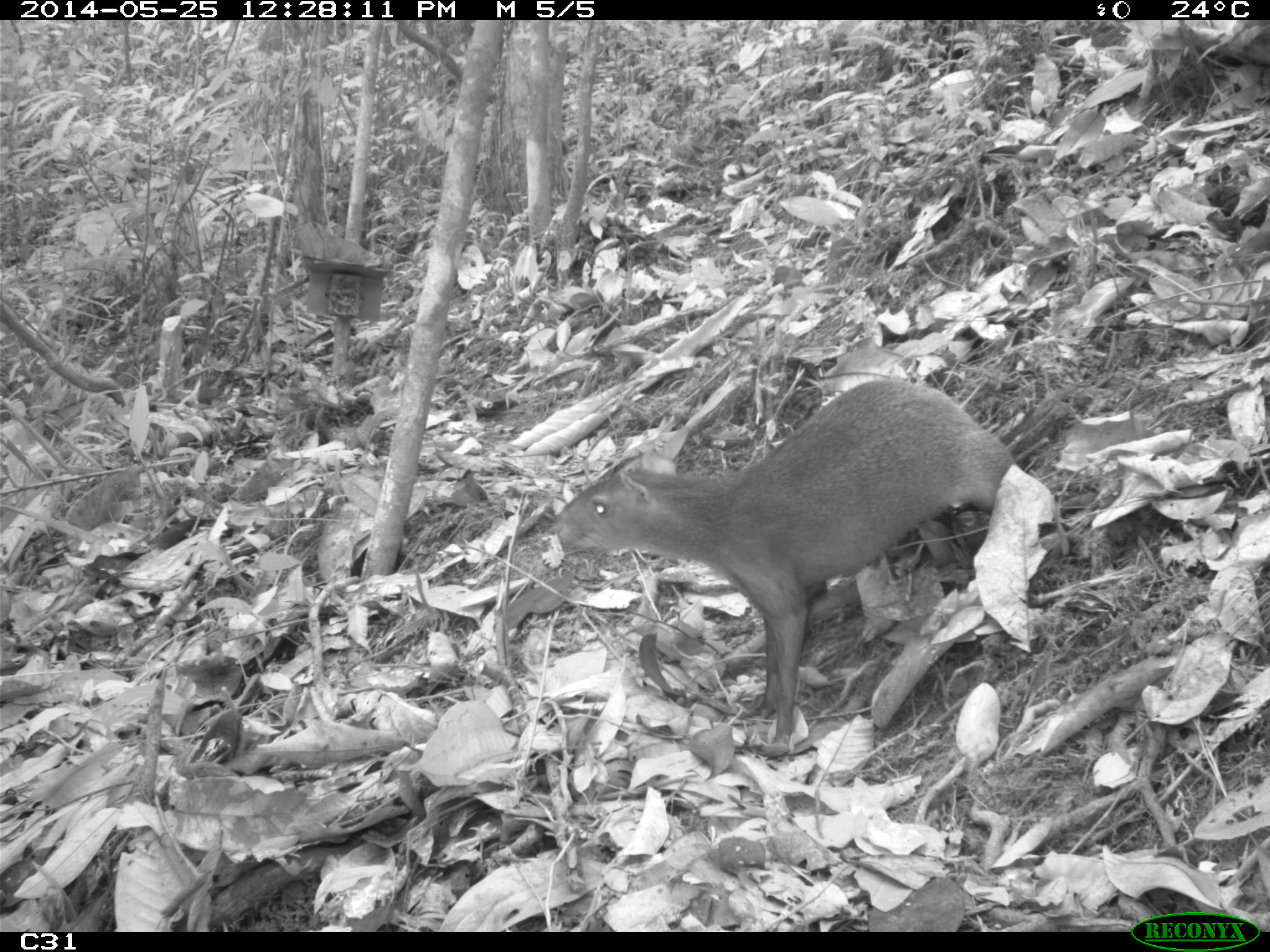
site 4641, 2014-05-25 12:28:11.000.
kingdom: Animalia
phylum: Chordata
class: Mammalia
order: Rodentia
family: Dasyproctidae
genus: Dasyprocta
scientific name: Dasyprocta leporina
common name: red-rumped agouti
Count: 3.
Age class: adult.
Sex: female.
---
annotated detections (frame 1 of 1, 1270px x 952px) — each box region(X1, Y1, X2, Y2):
dasyprocta leporina: region(543, 376, 1023, 760)